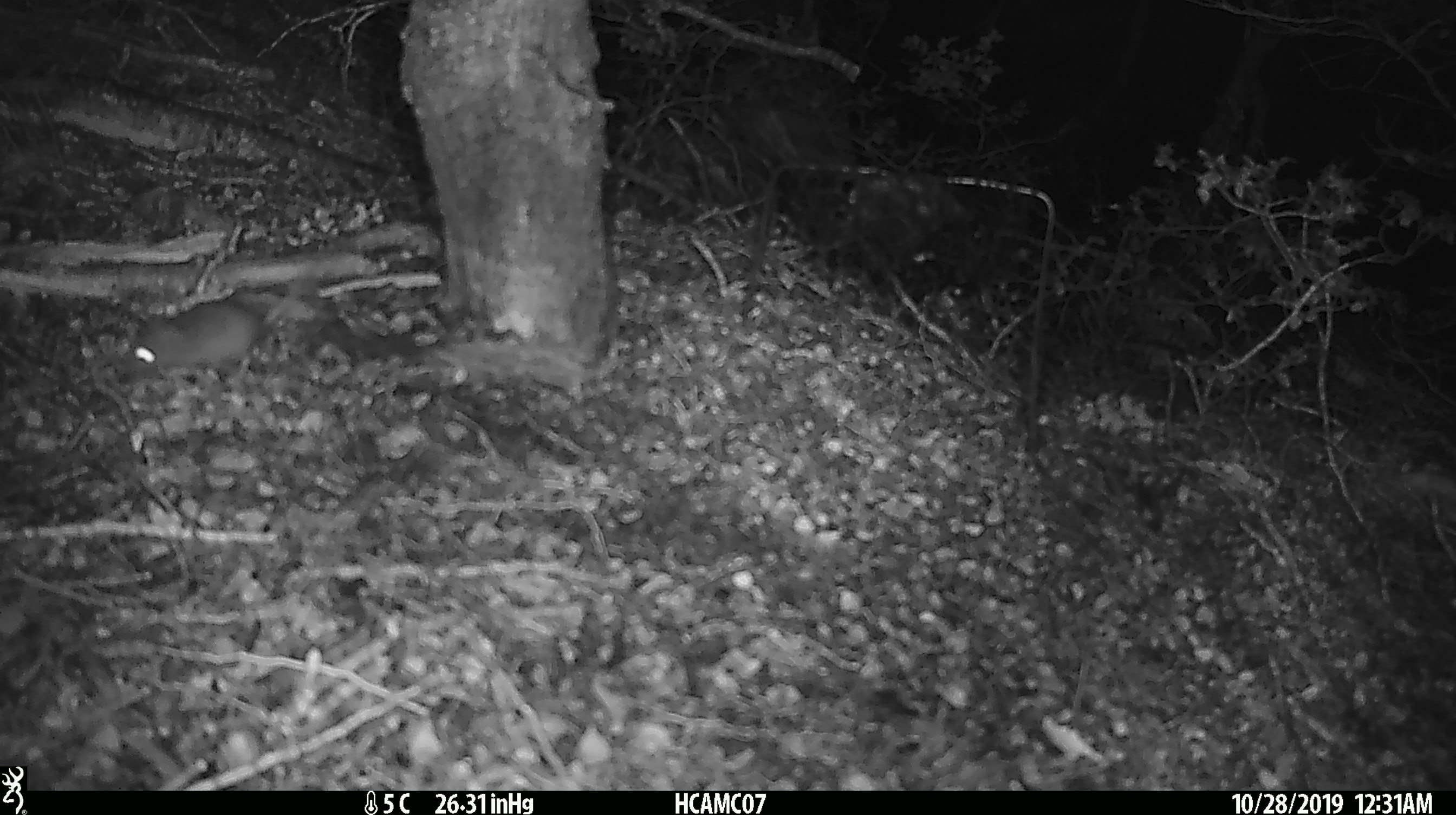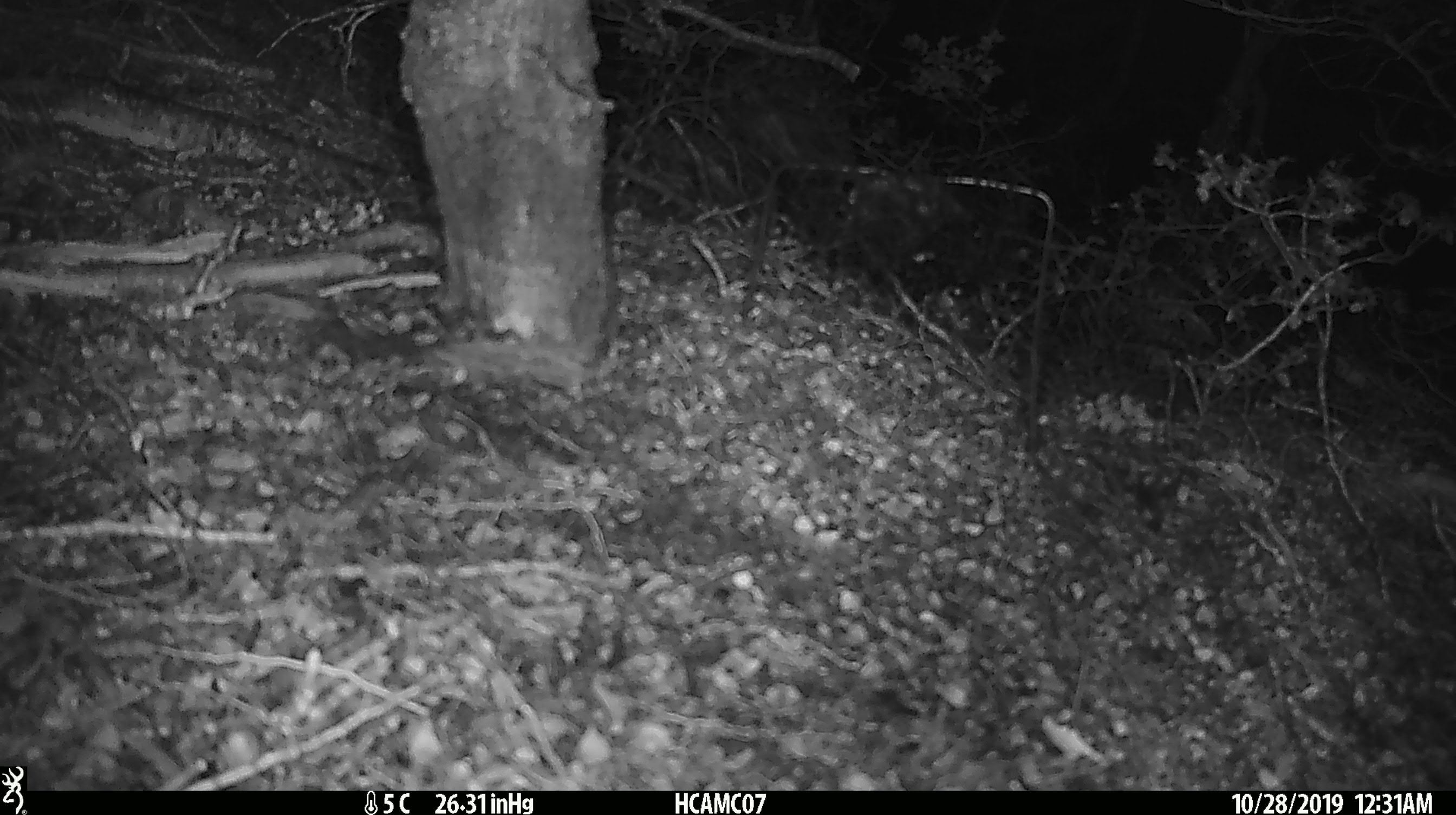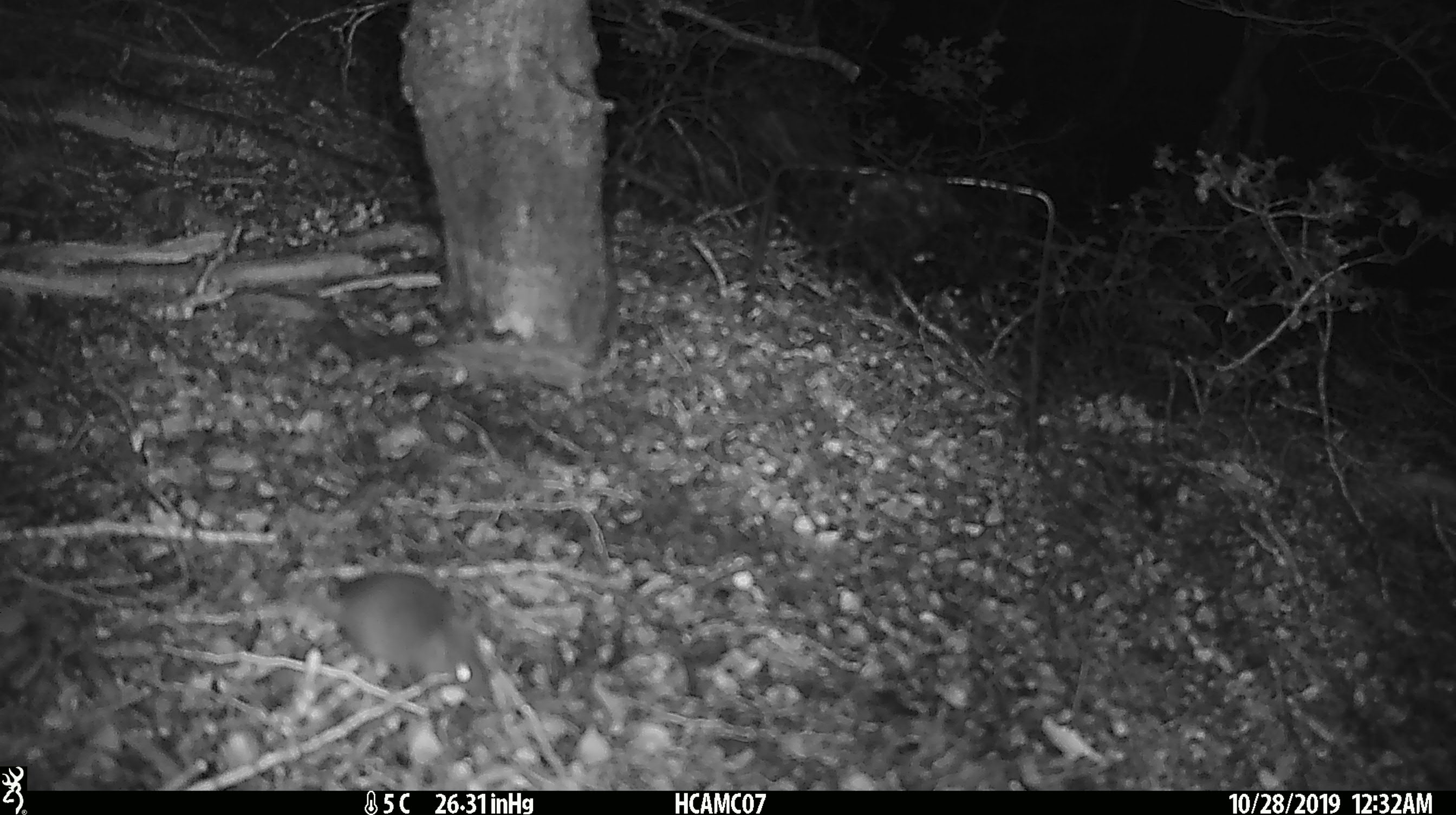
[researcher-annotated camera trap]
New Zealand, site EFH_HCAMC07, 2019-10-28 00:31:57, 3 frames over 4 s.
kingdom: Animalia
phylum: Chordata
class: Mammalia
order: Rodentia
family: Muridae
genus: Mus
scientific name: Mus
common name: mouse